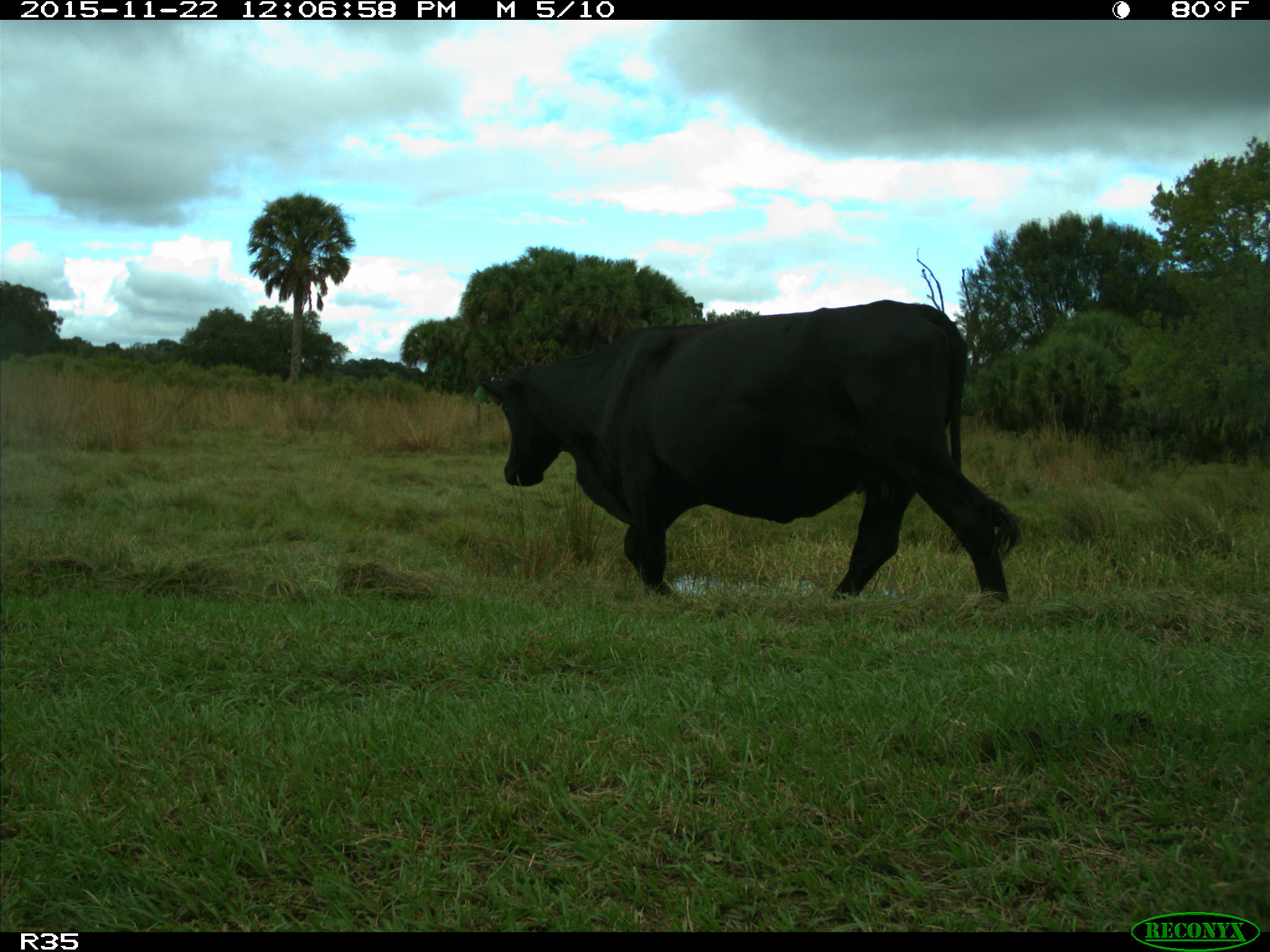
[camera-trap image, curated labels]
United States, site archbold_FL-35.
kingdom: Animalia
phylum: Chordata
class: Mammalia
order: Artiodactyla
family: Bovidae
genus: Bos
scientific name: Bos taurus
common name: domestic cow